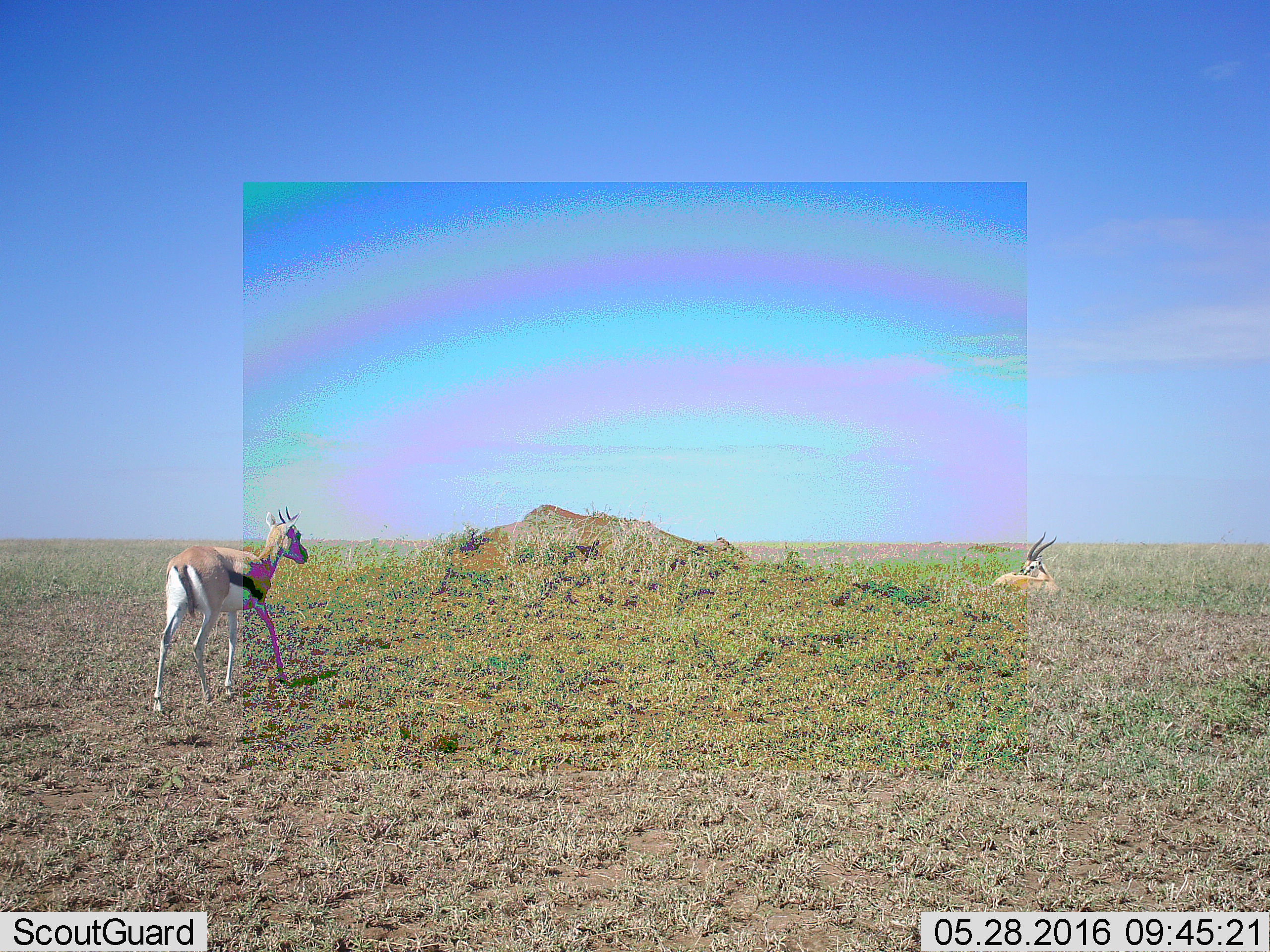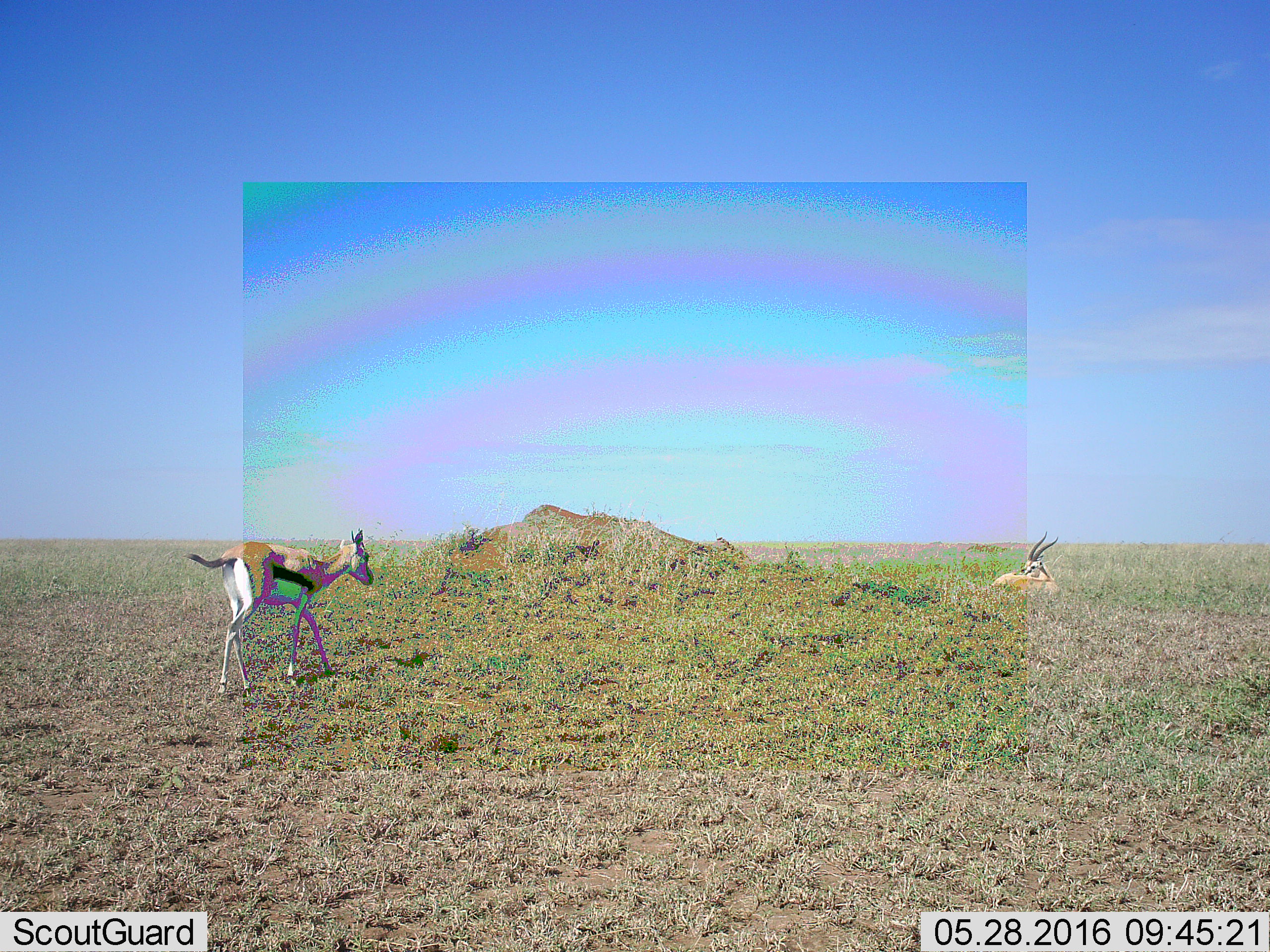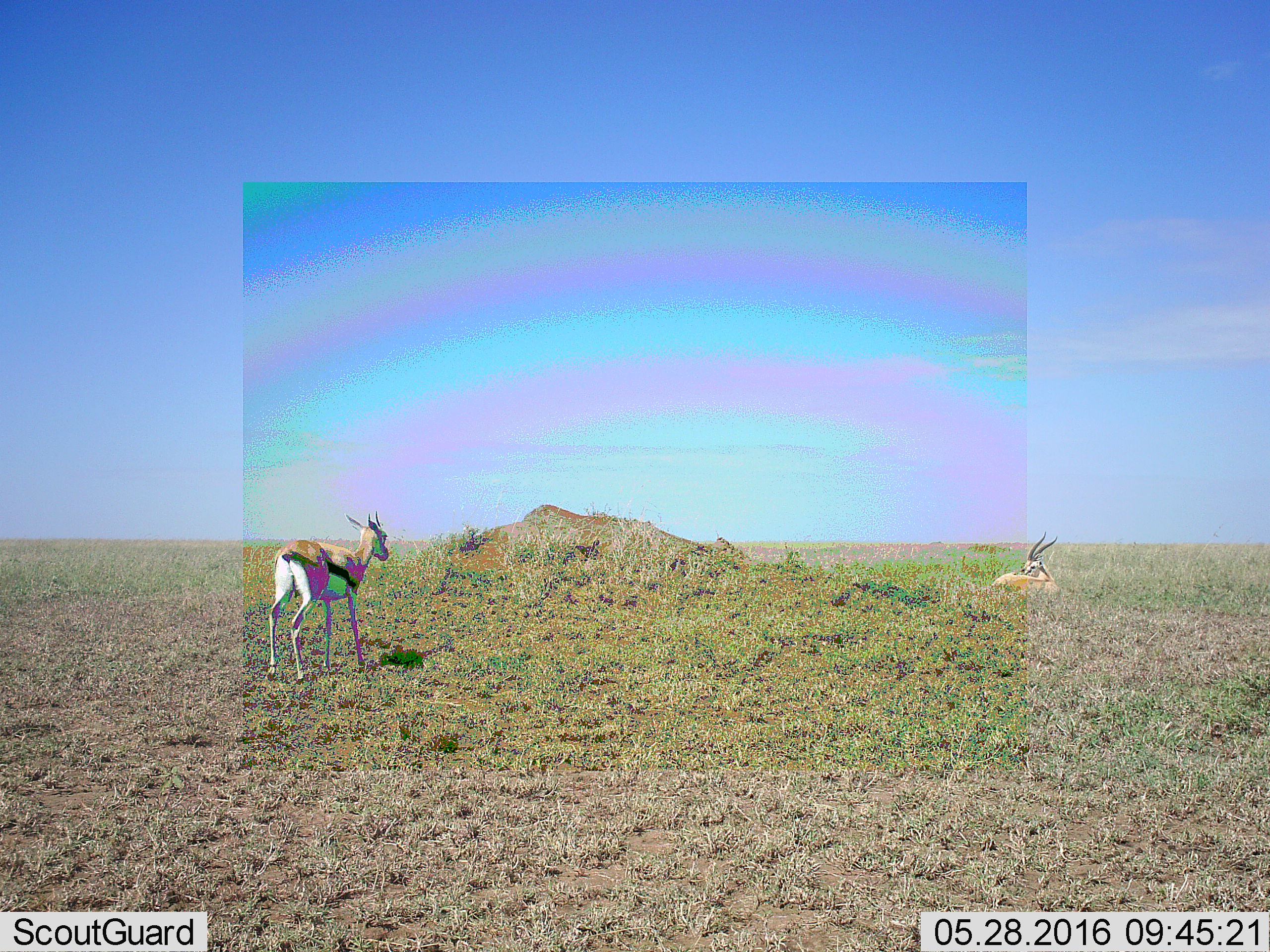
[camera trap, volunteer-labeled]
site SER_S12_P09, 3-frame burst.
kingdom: Animalia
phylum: Chordata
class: Mammalia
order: Artiodactyla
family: Bovidae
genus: Eudorcas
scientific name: Eudorcas thomsonii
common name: thomson's gazelle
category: gazellethomsons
Gazellethomsons (thomson's gazelle) (Eudorcas thomsonii), count 2. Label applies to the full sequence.